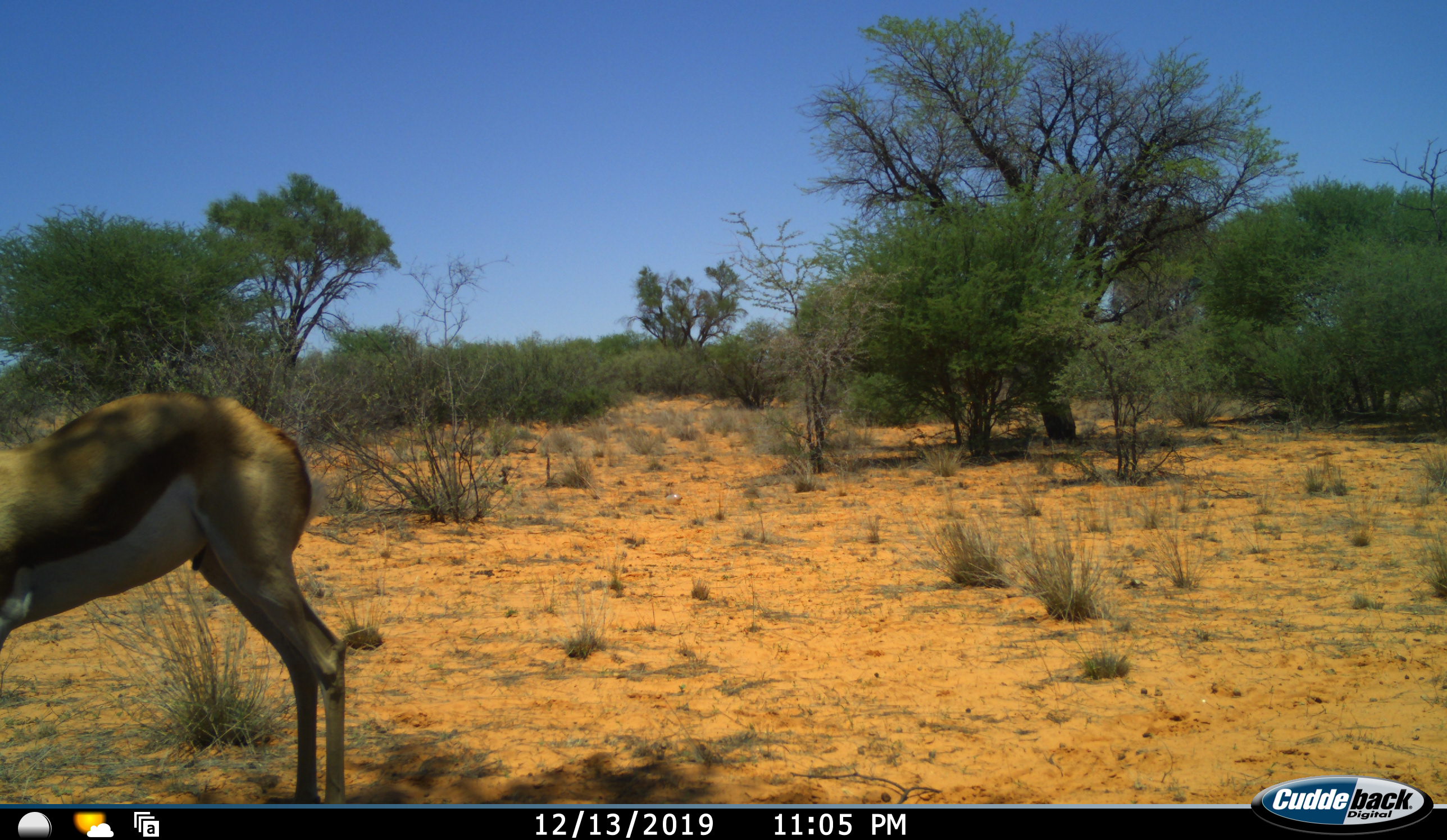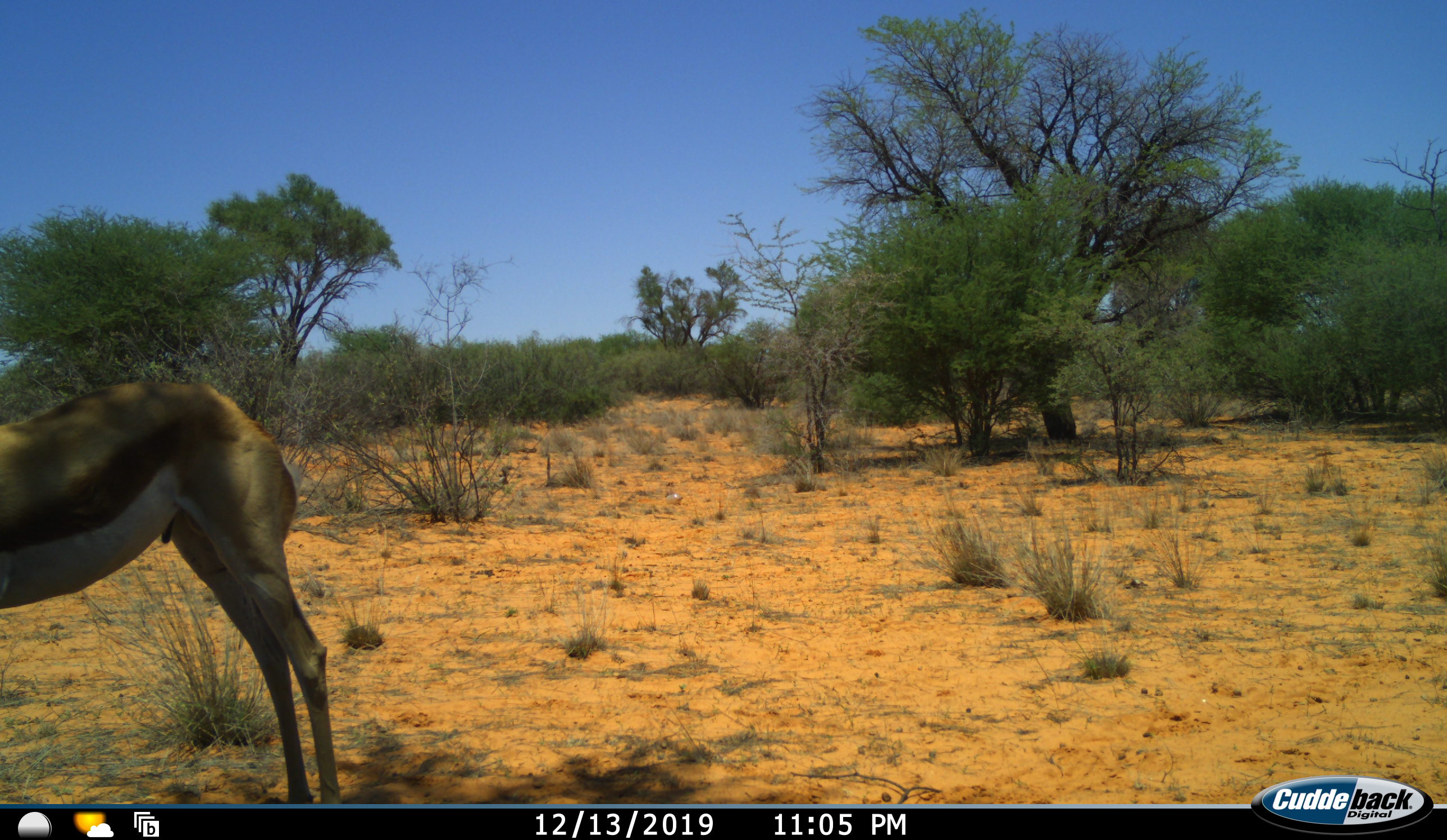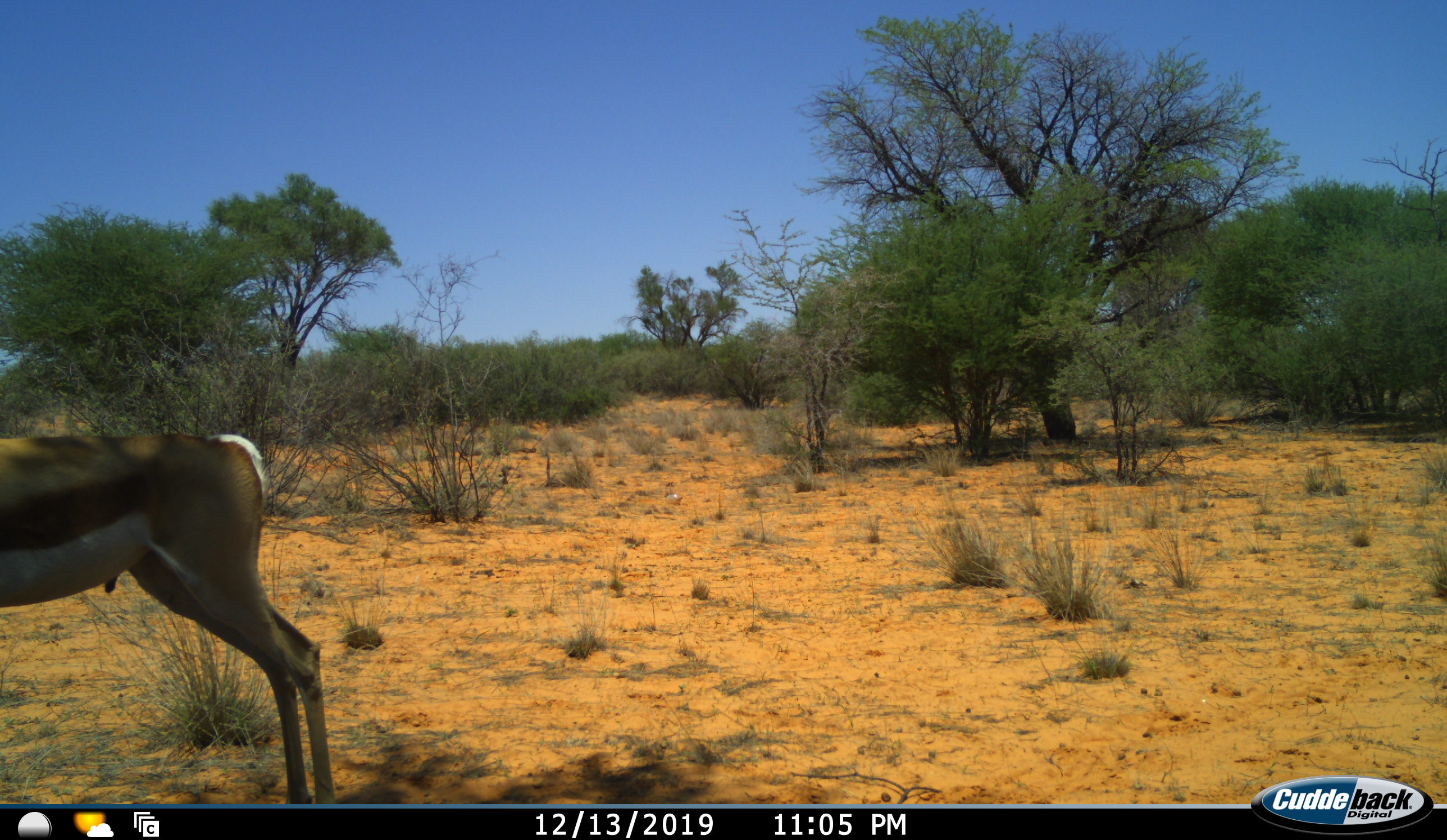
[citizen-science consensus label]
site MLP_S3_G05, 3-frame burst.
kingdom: Animalia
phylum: Chordata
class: Mammalia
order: Artiodactyla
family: Bovidae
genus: Antidorcas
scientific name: Antidorcas marsupialis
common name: springbok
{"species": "springbok (Antidorcas marsupialis)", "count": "1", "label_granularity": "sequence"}